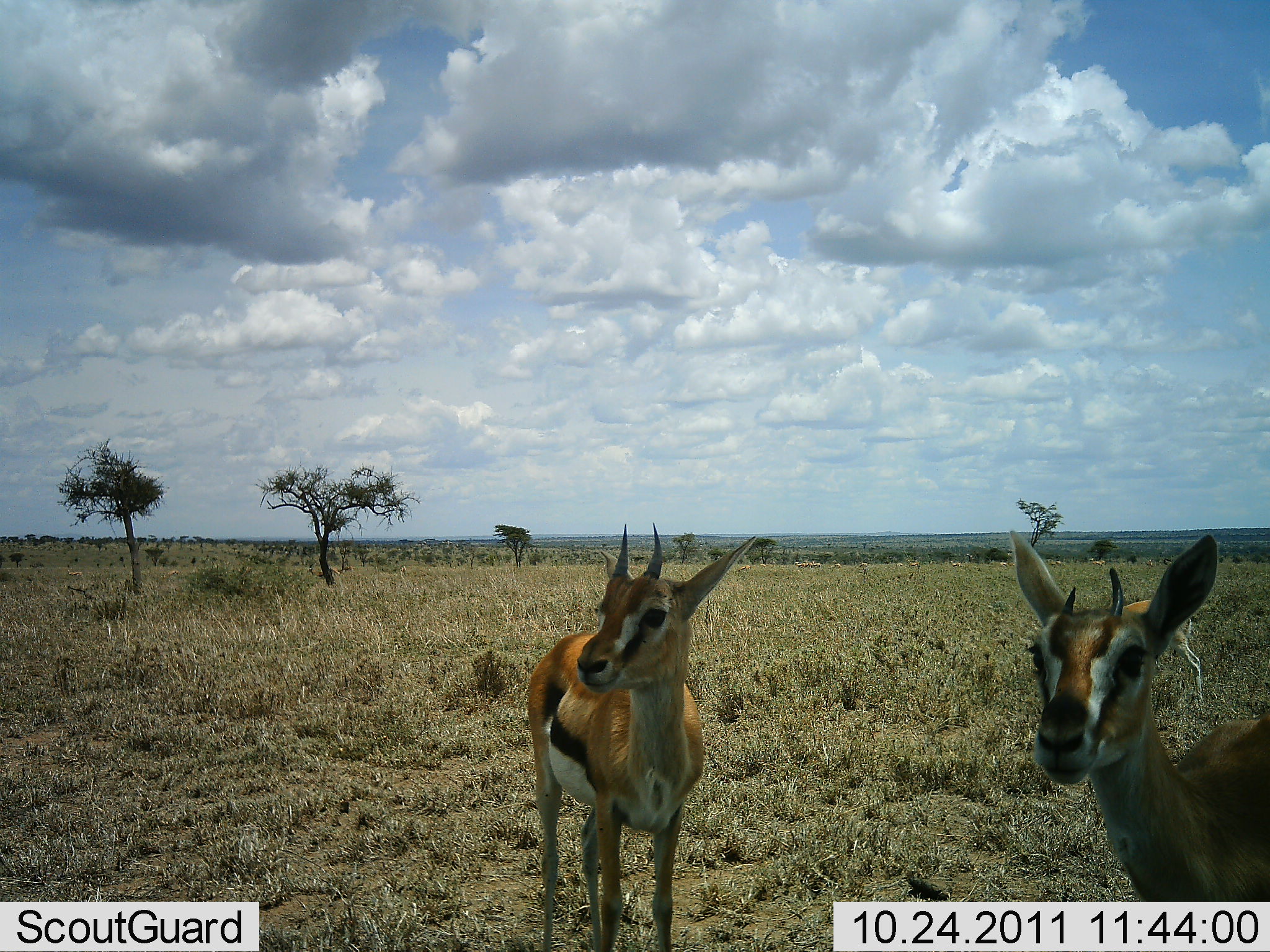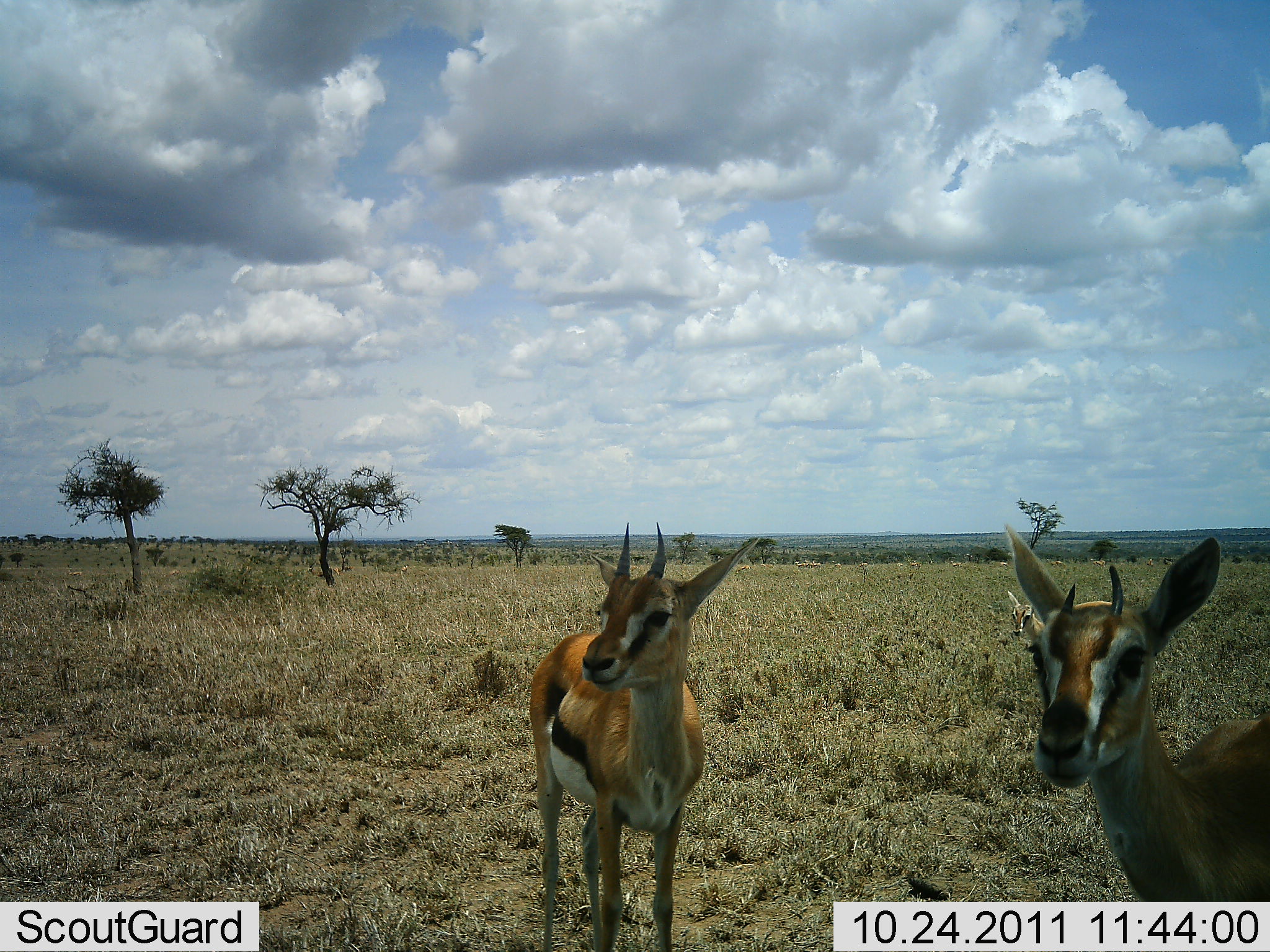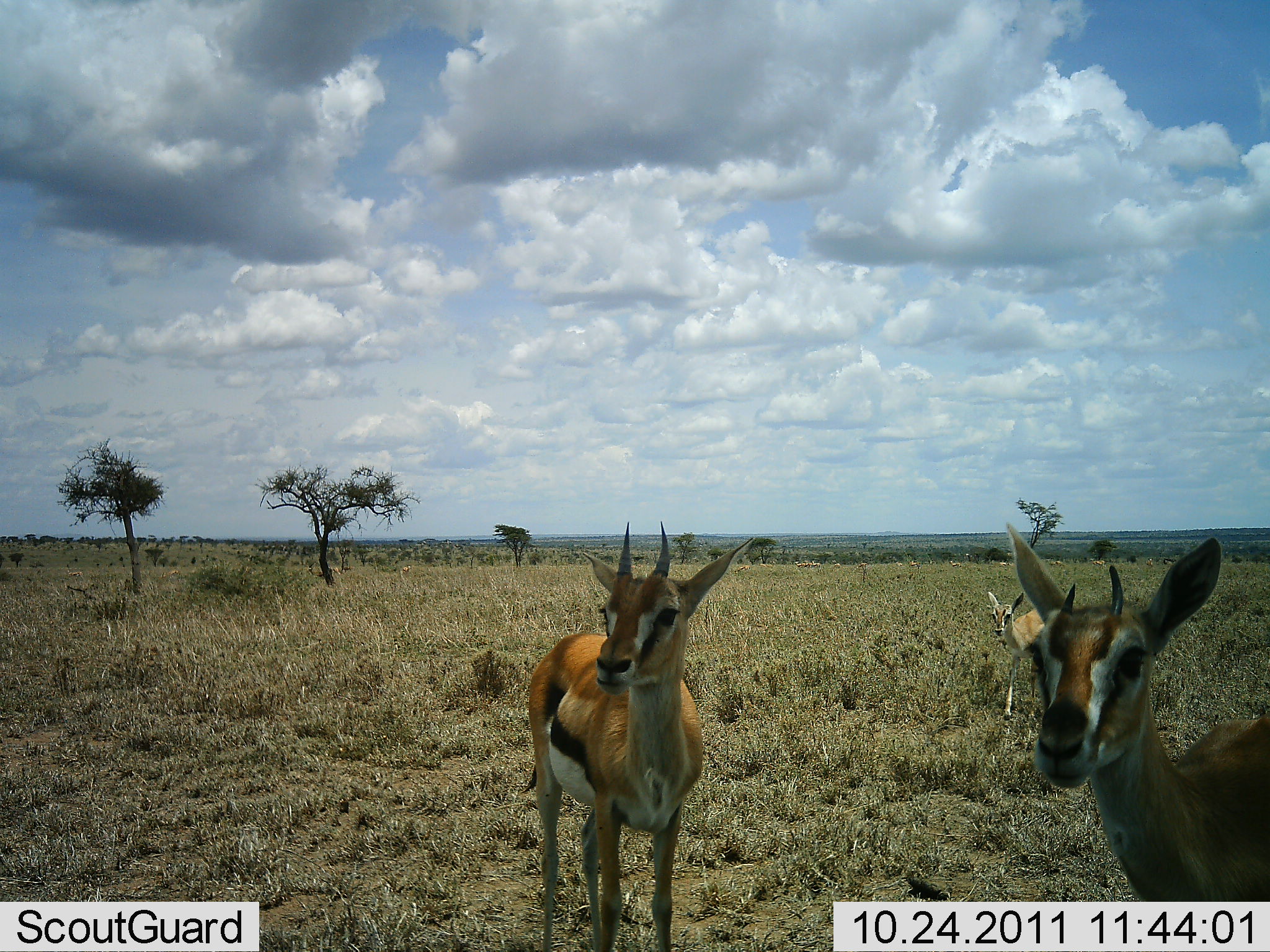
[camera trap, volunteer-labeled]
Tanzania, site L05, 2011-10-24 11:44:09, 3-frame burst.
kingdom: Animalia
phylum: Chordata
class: Mammalia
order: Artiodactyla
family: Bovidae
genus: Eudorcas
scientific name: Eudorcas thomsonii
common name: thomson's gazelle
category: gazellethomsons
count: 3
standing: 100%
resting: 0%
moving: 47%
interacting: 0%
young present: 47%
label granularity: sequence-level